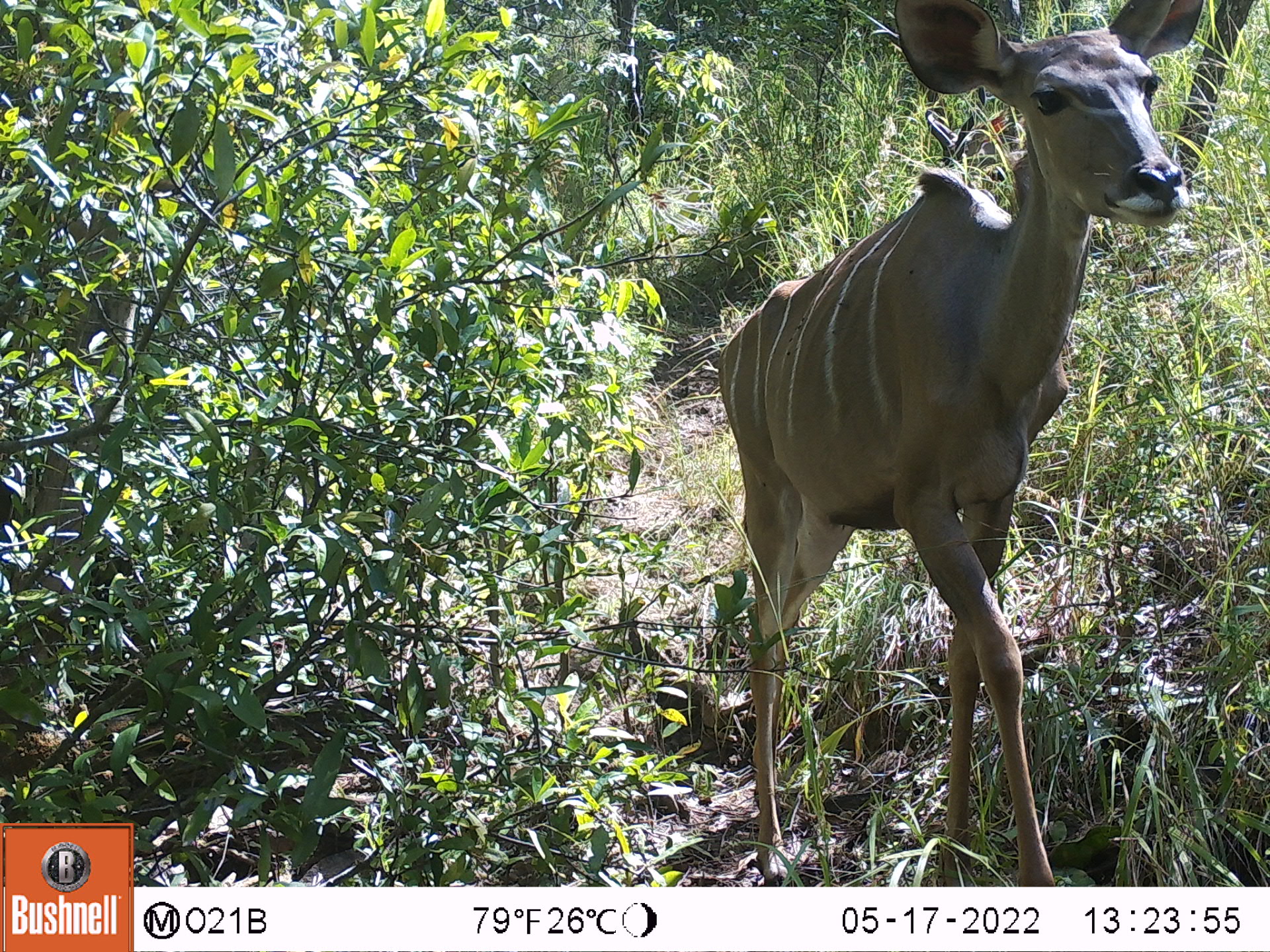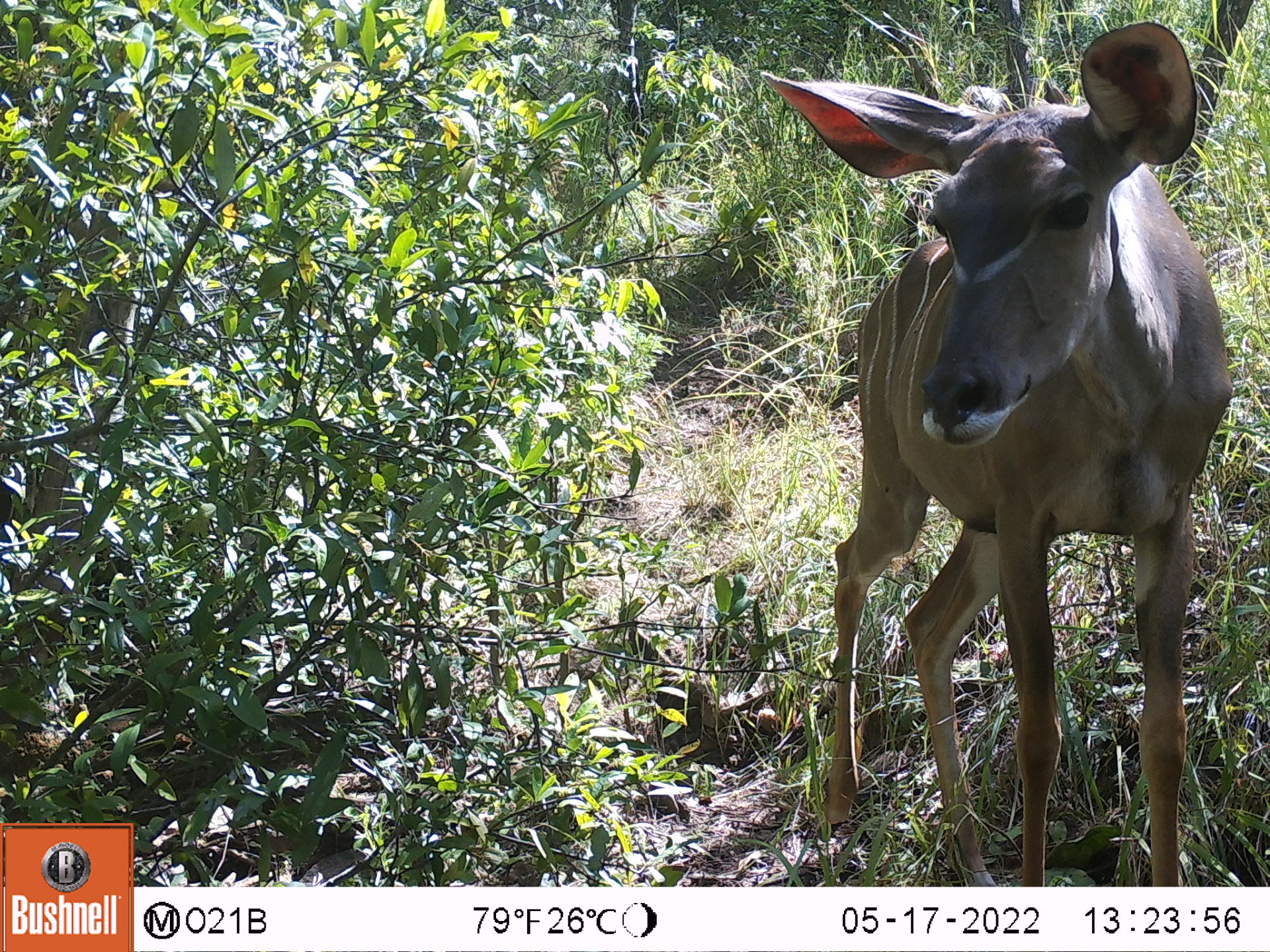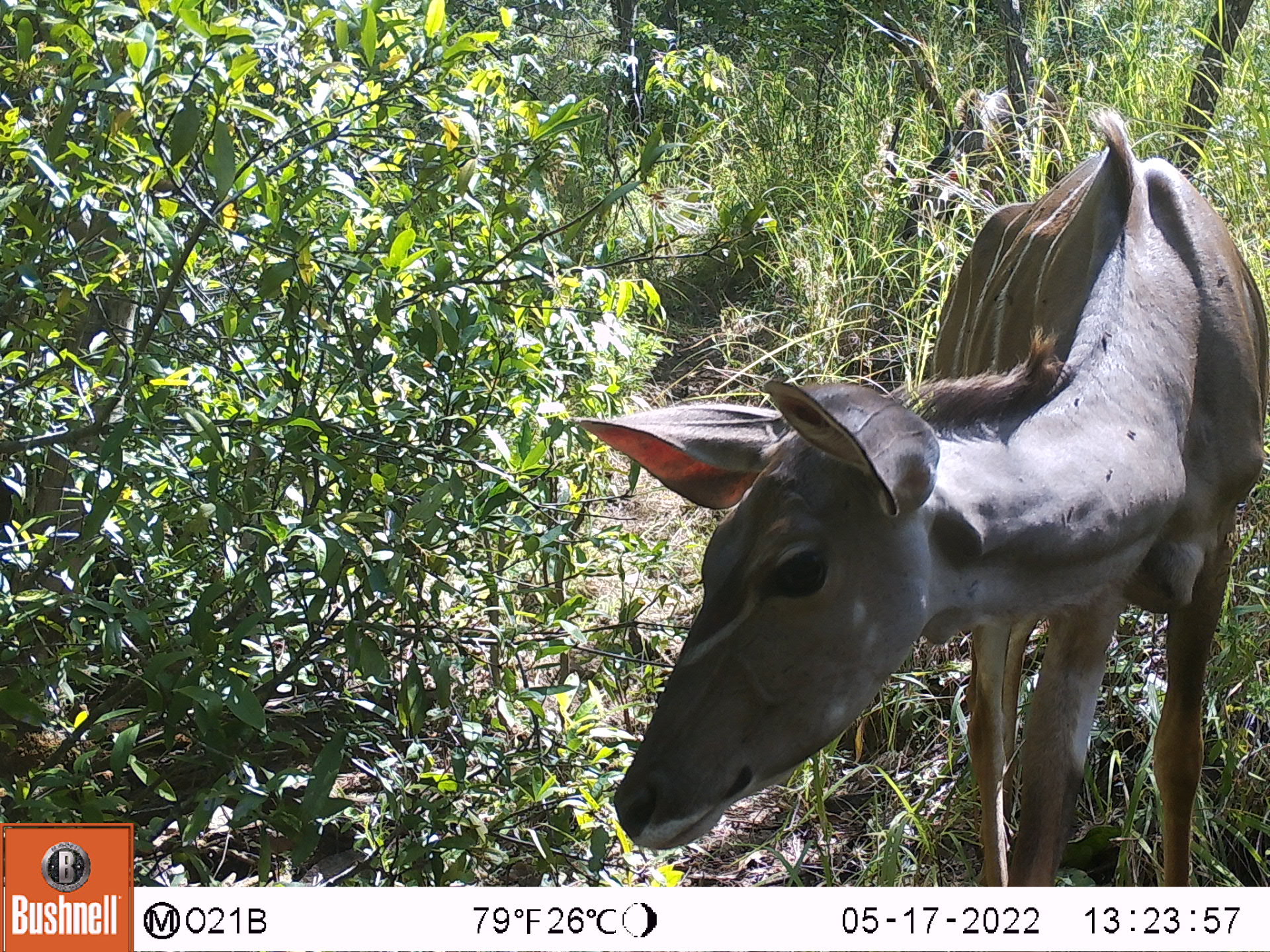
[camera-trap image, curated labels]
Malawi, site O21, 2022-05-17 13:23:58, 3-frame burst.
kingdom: Animalia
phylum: Chordata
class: Mammalia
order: Artiodactyla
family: Bovidae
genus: Tragelaphus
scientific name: Tragelaphus strepsiceros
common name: greater kudu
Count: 2.